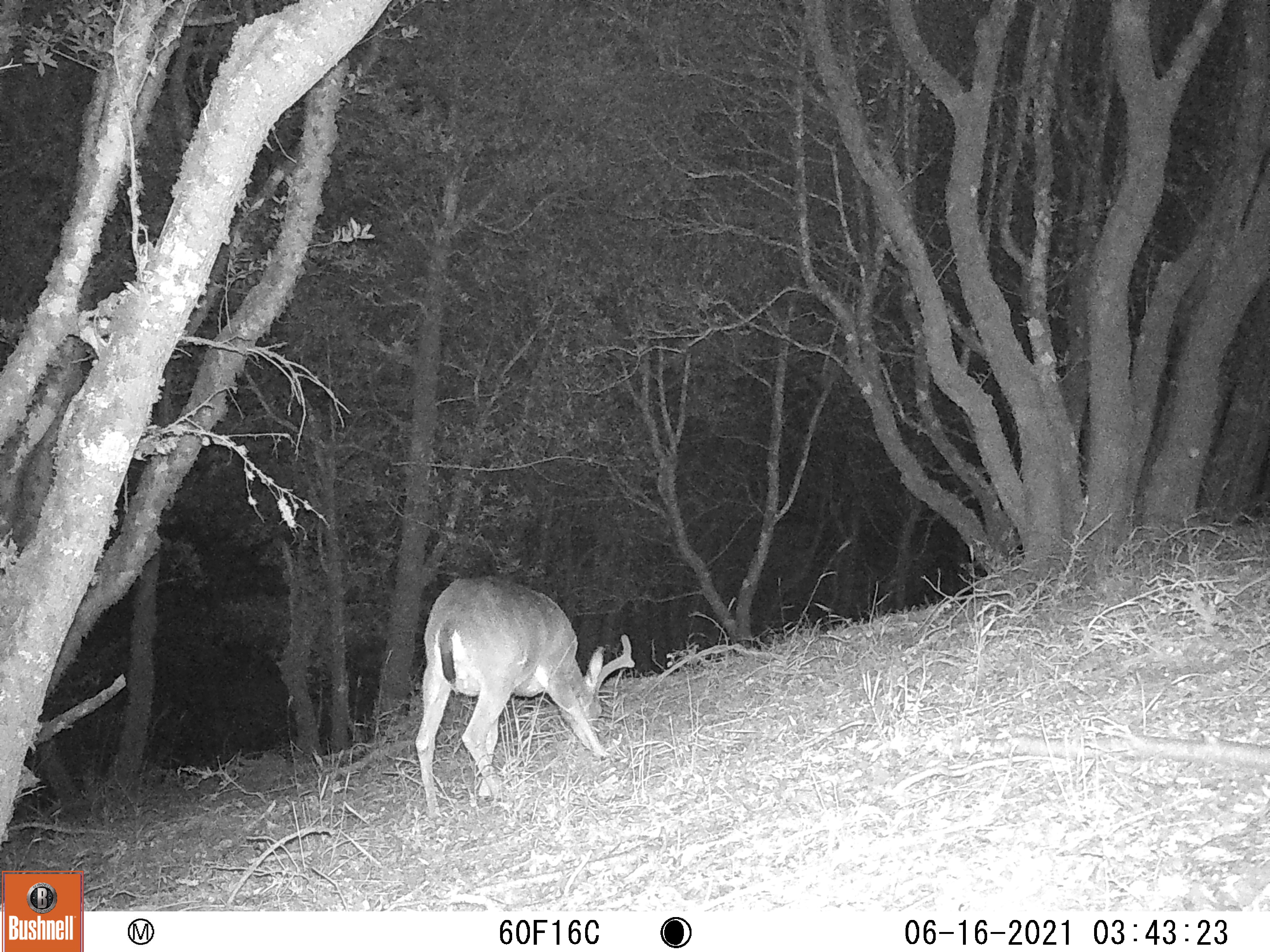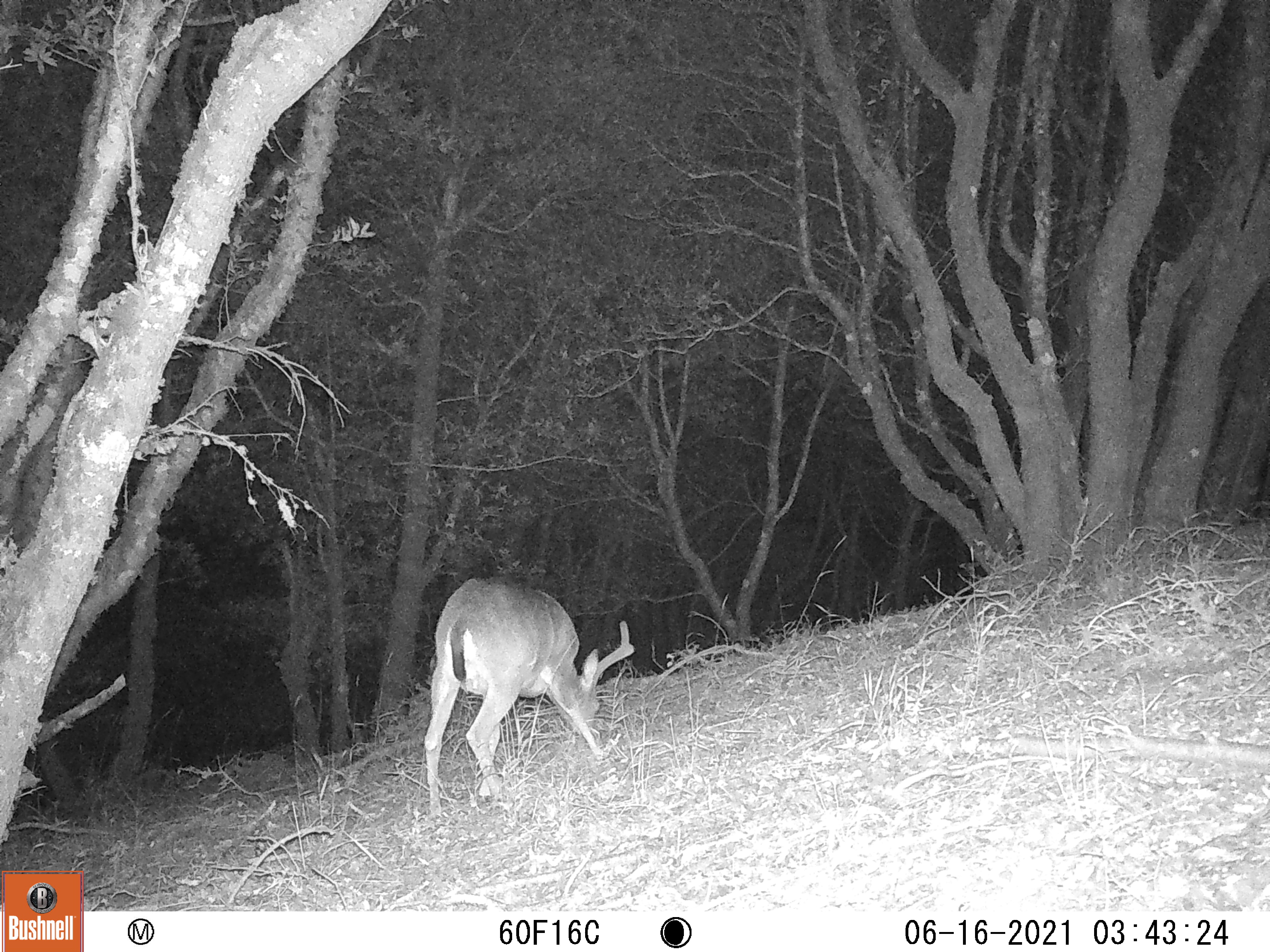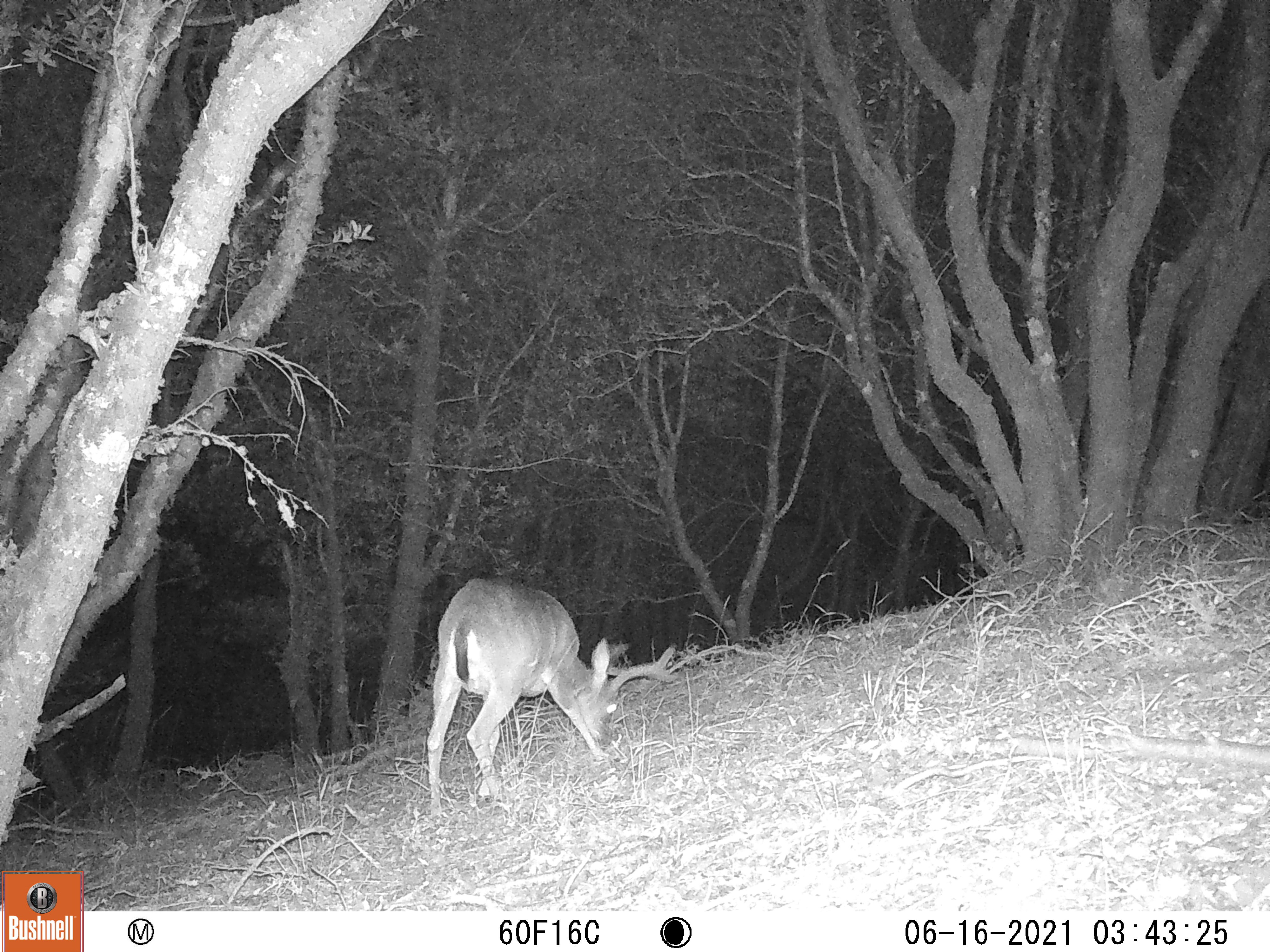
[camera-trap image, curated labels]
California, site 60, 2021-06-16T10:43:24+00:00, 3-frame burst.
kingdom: Animalia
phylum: Chordata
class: Mammalia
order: Artiodactyla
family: Cervidae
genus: Odocoileus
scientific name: Odocoileus hemionus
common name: mule deer